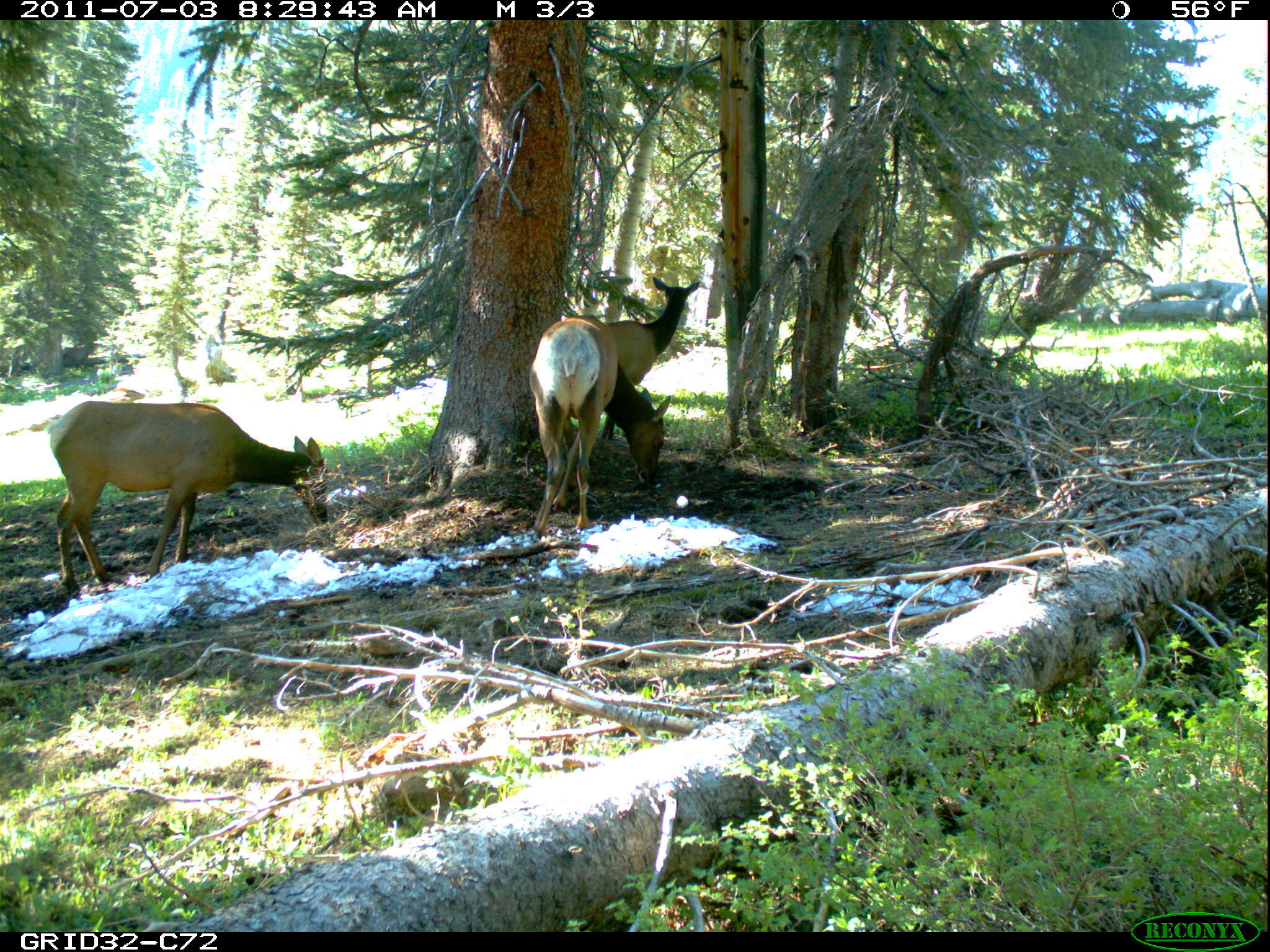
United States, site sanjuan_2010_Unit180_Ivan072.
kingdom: Animalia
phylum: Chordata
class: Mammalia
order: Artiodactyla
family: Cervidae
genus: Cervus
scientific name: Cervus elaphus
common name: red deer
Cervus elaphus (red deer).